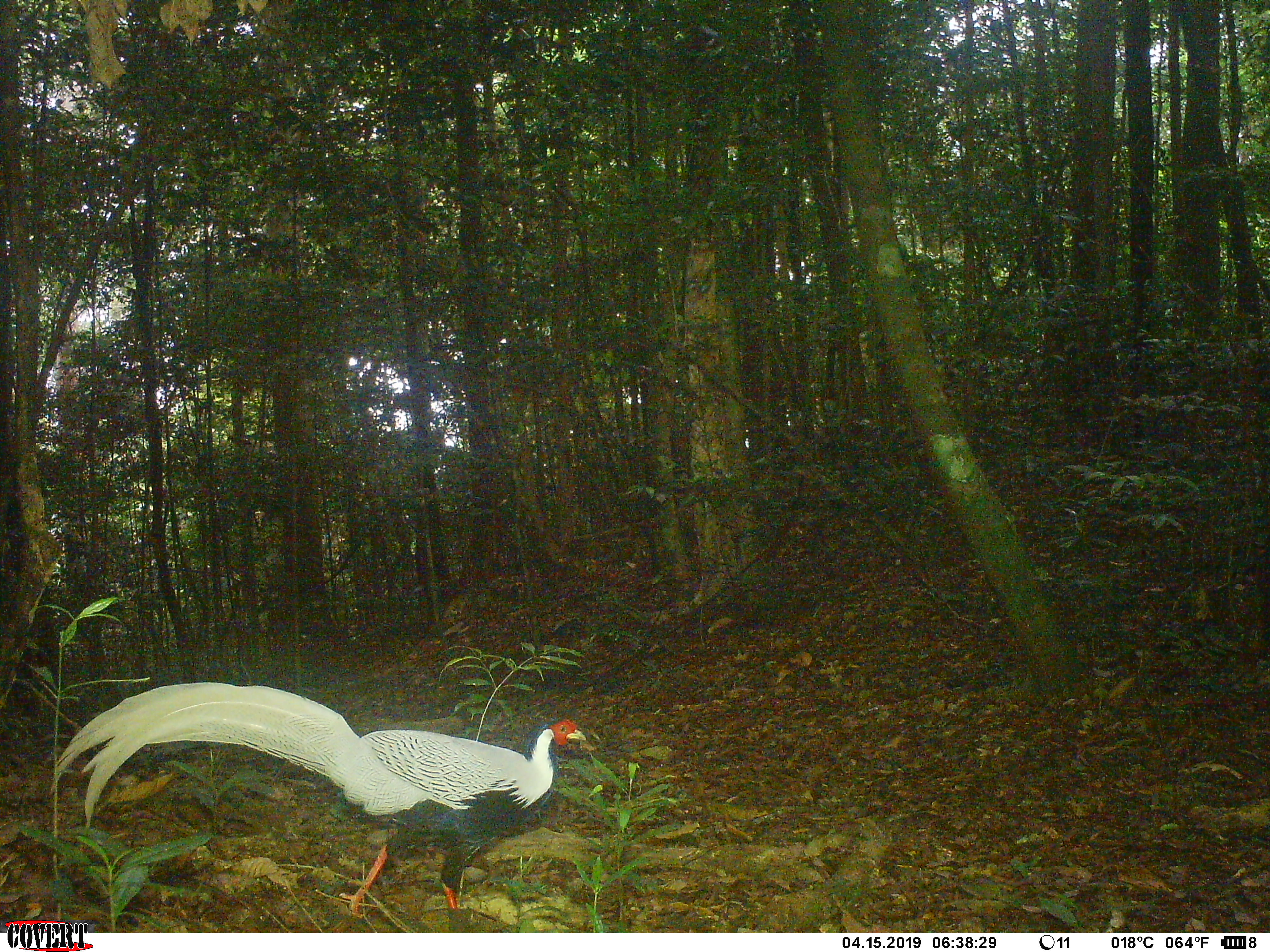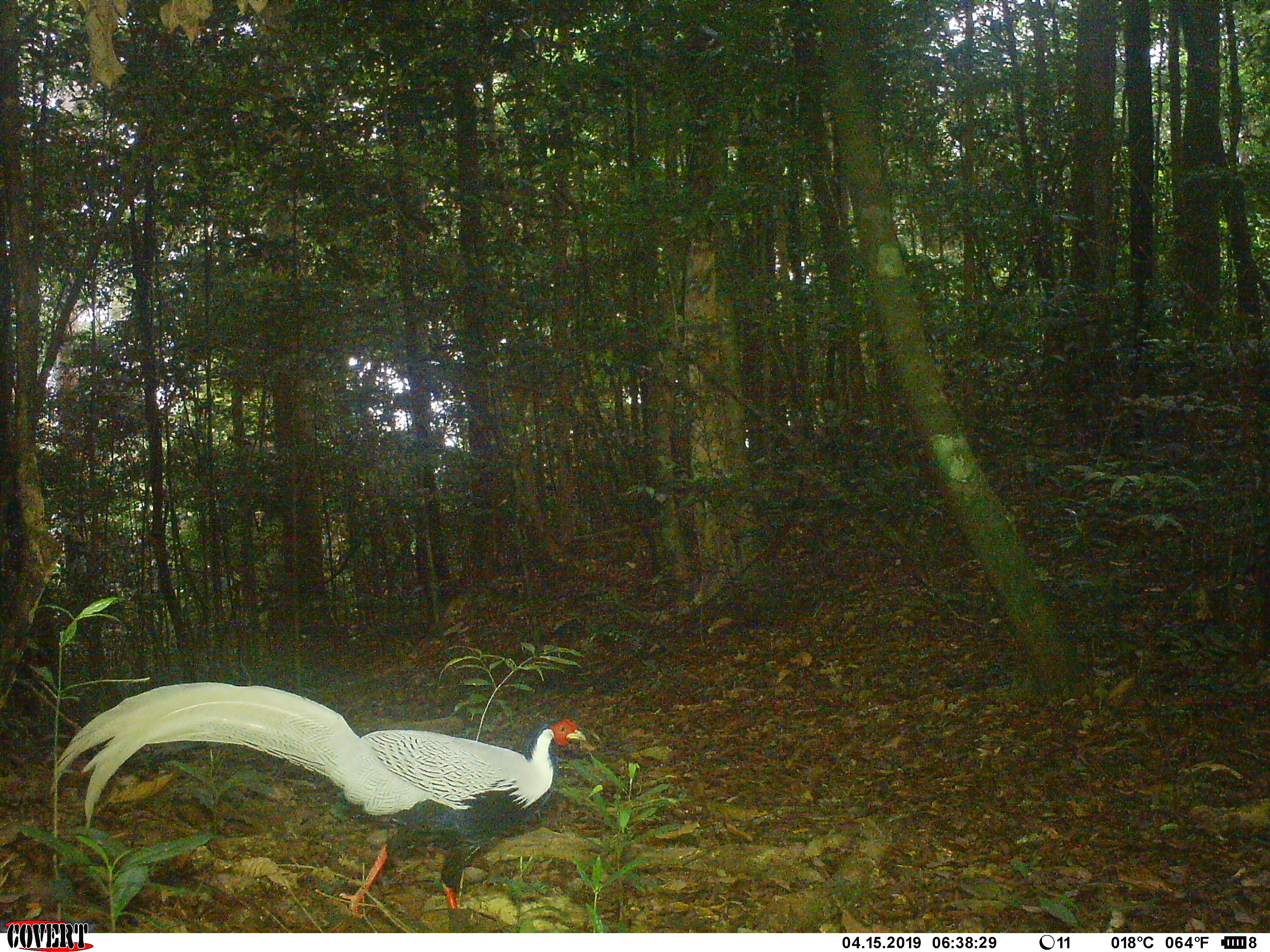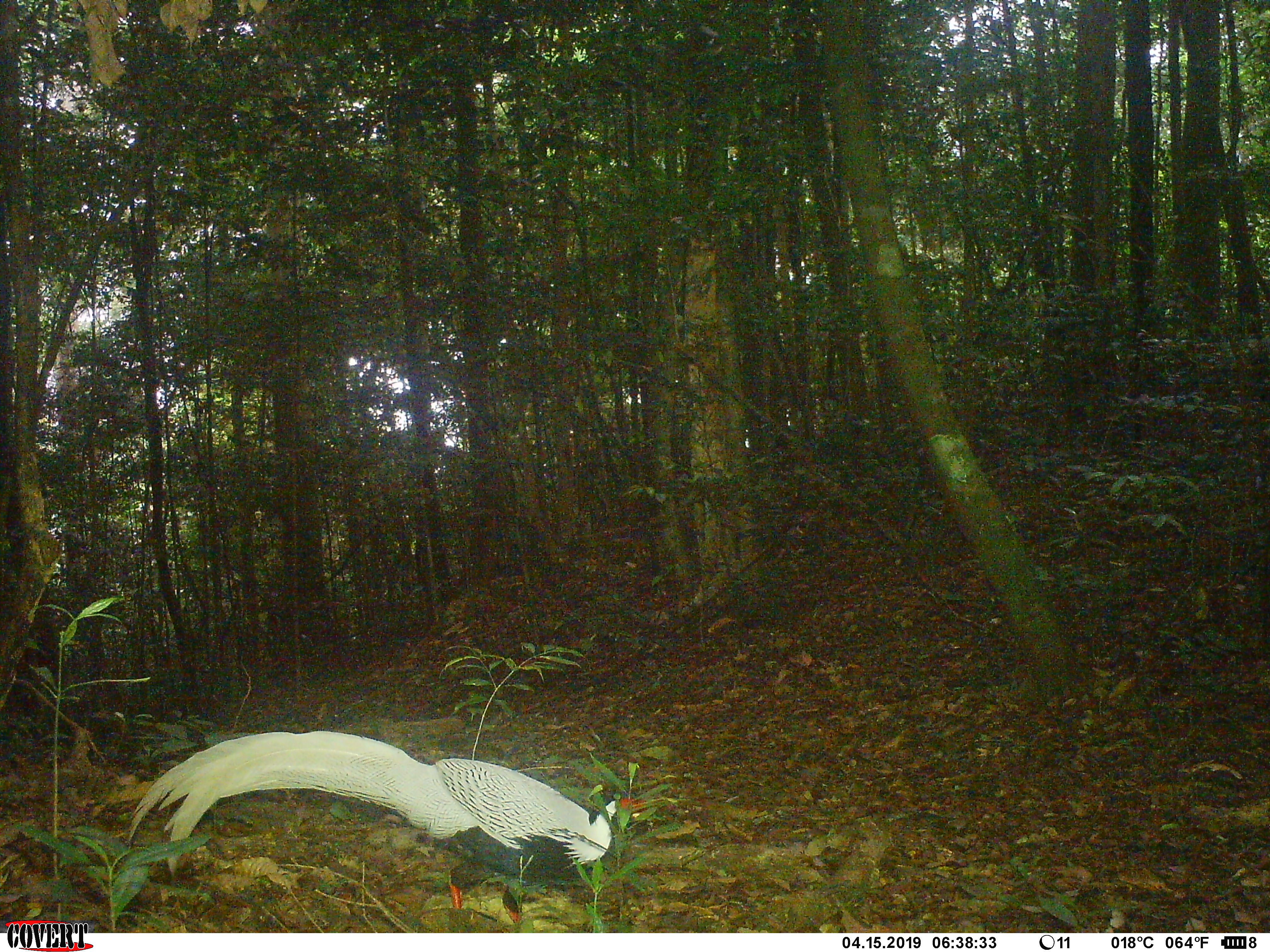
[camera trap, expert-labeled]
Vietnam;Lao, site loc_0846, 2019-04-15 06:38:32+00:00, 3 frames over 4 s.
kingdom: Animalia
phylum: Chordata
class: Aves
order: Galliformes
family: Phasianidae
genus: Lophura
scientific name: Lophura nycthemera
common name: silver pheasant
Silver pheasant (Lophura nycthemera). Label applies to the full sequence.